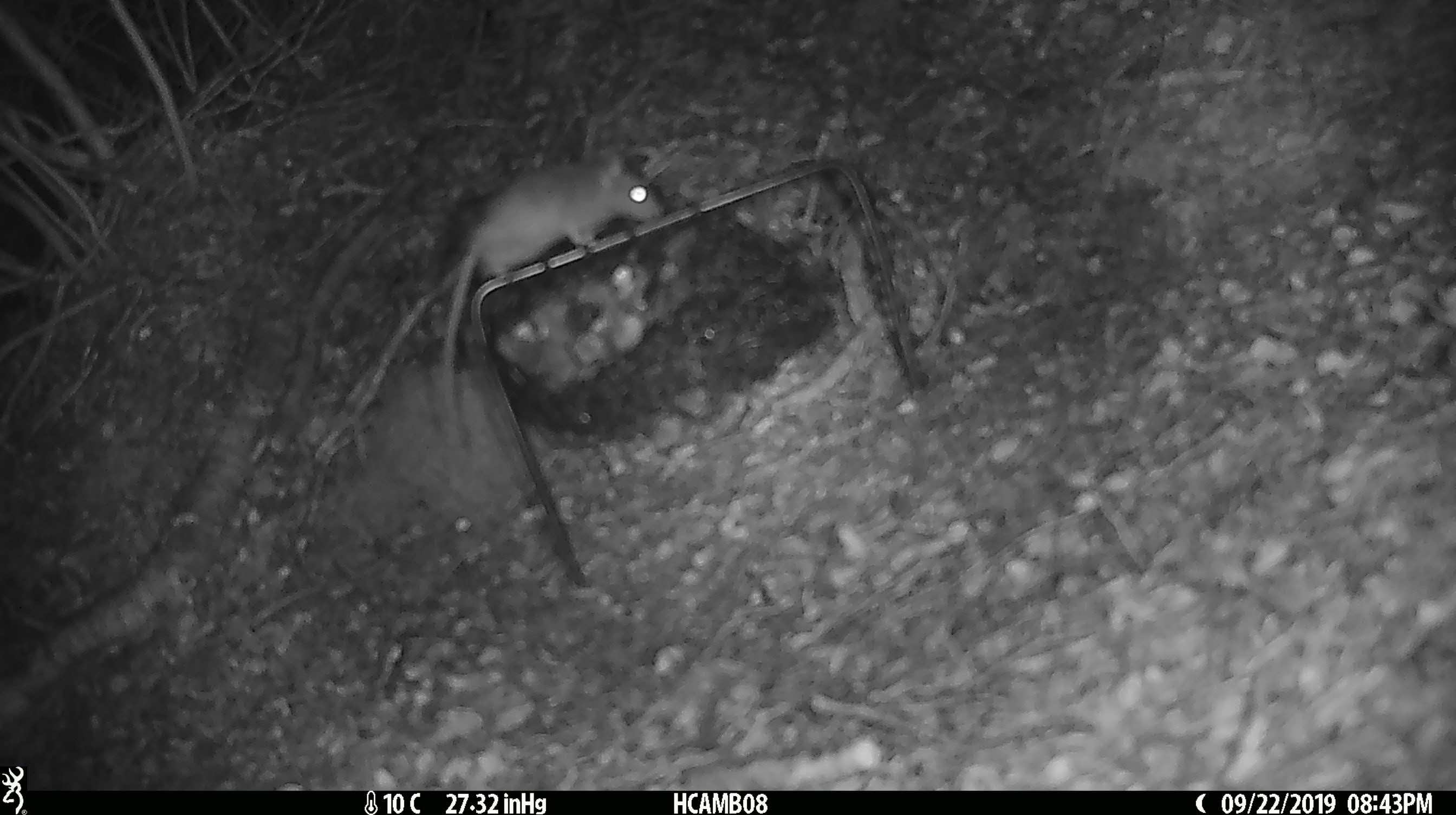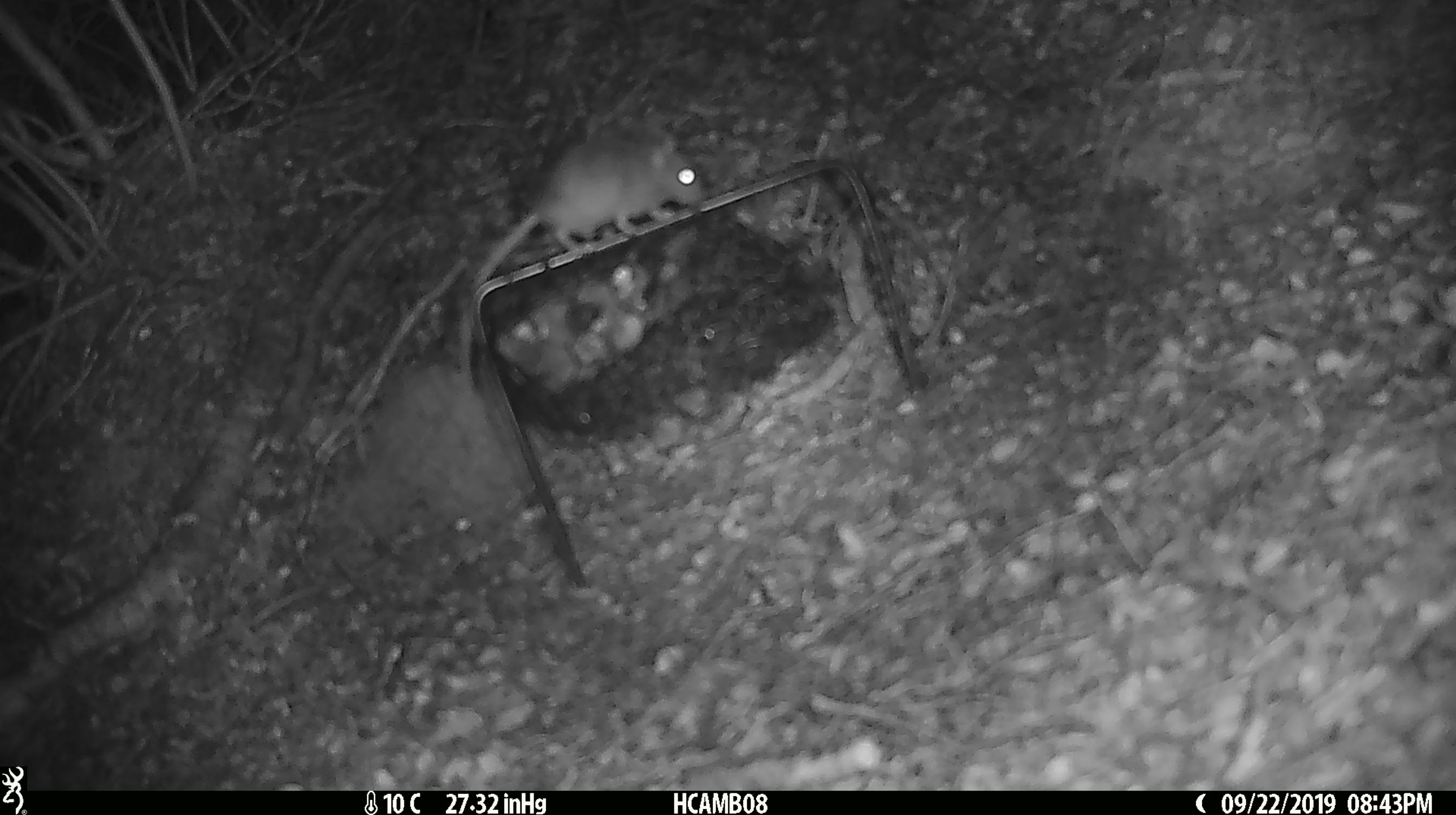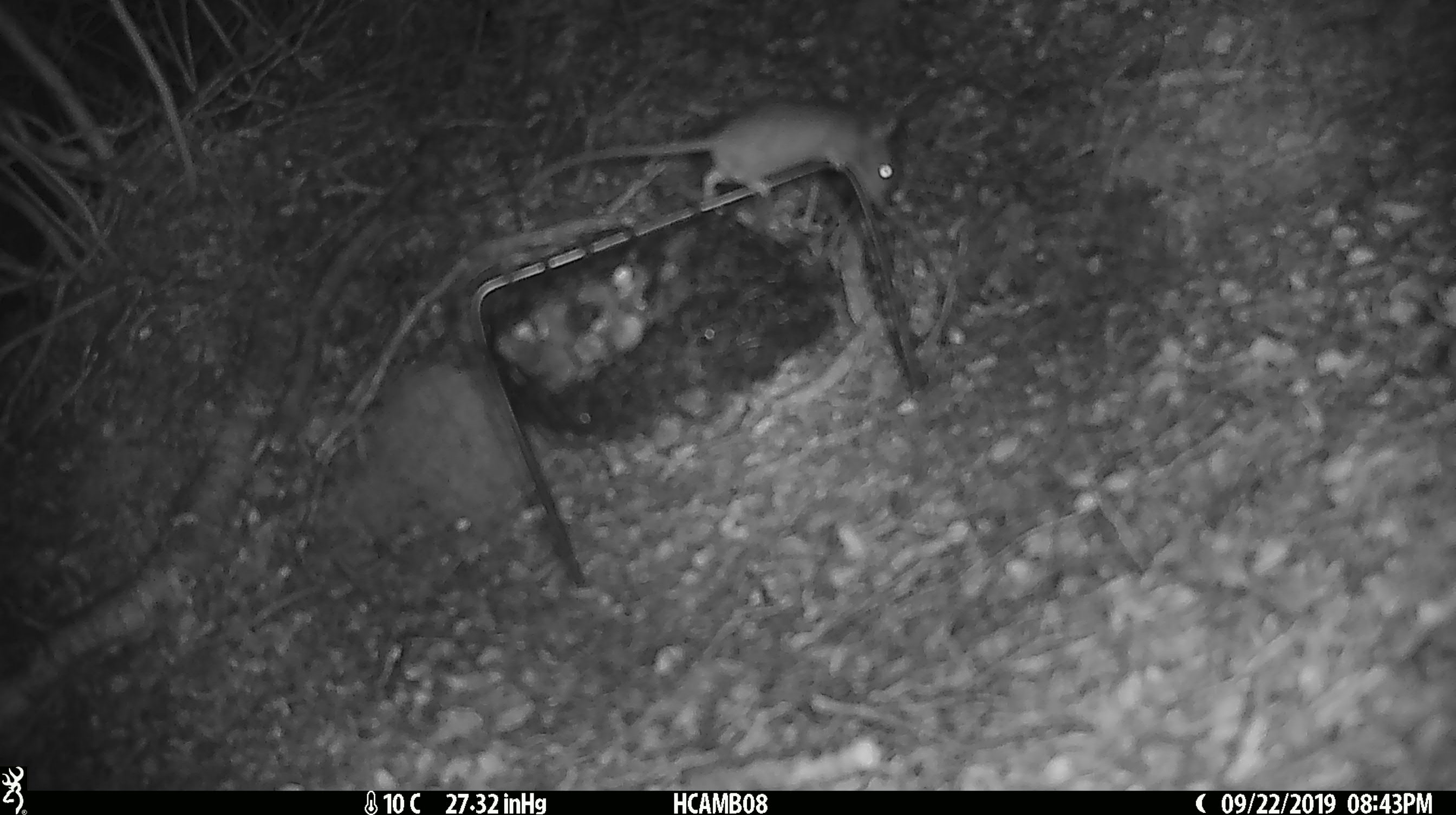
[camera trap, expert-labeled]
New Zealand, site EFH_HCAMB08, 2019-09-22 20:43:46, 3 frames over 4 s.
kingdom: Animalia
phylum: Chordata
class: Mammalia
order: Rodentia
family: Muridae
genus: Mus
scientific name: Mus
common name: mouse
Mouse (Mus).